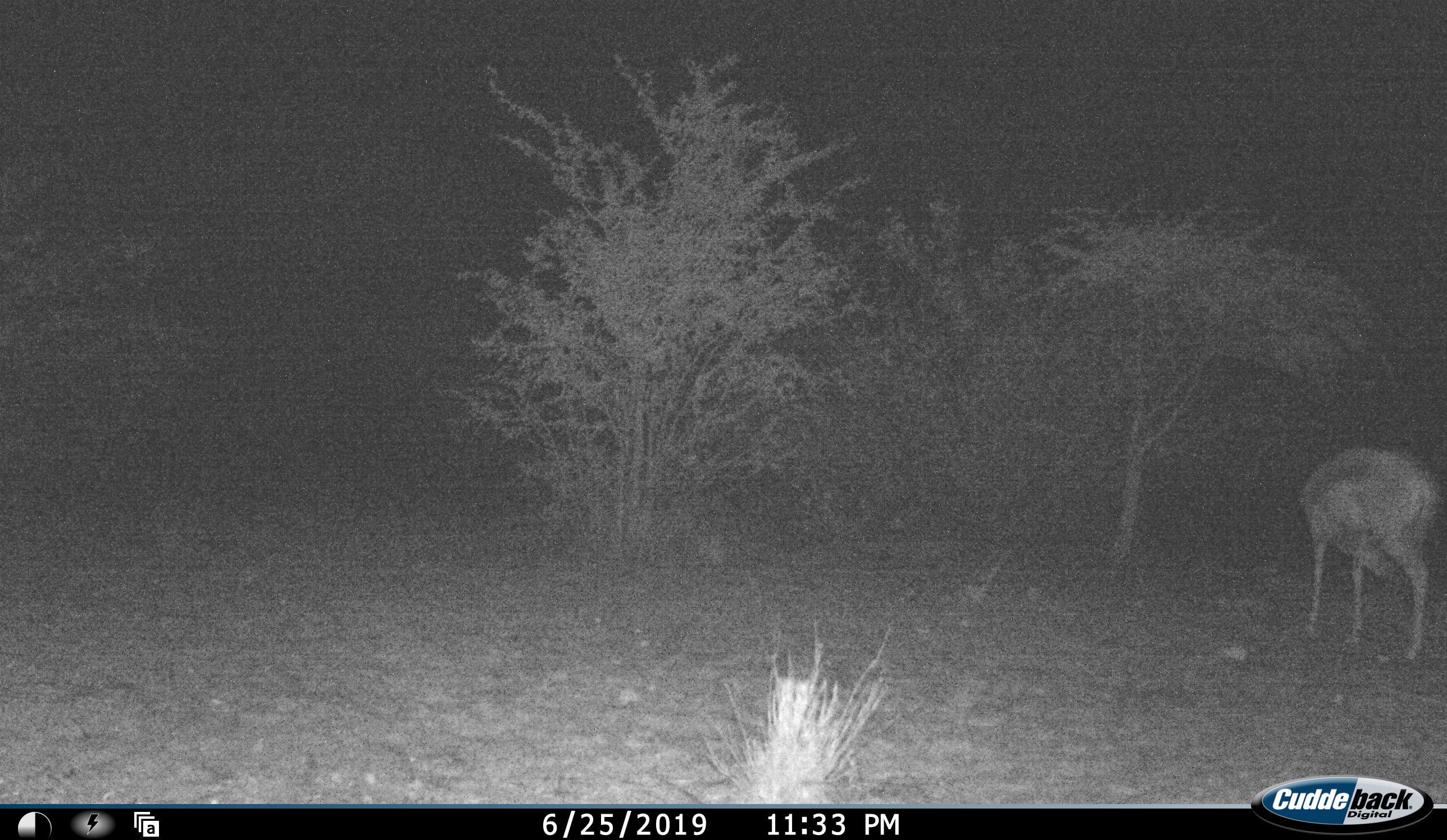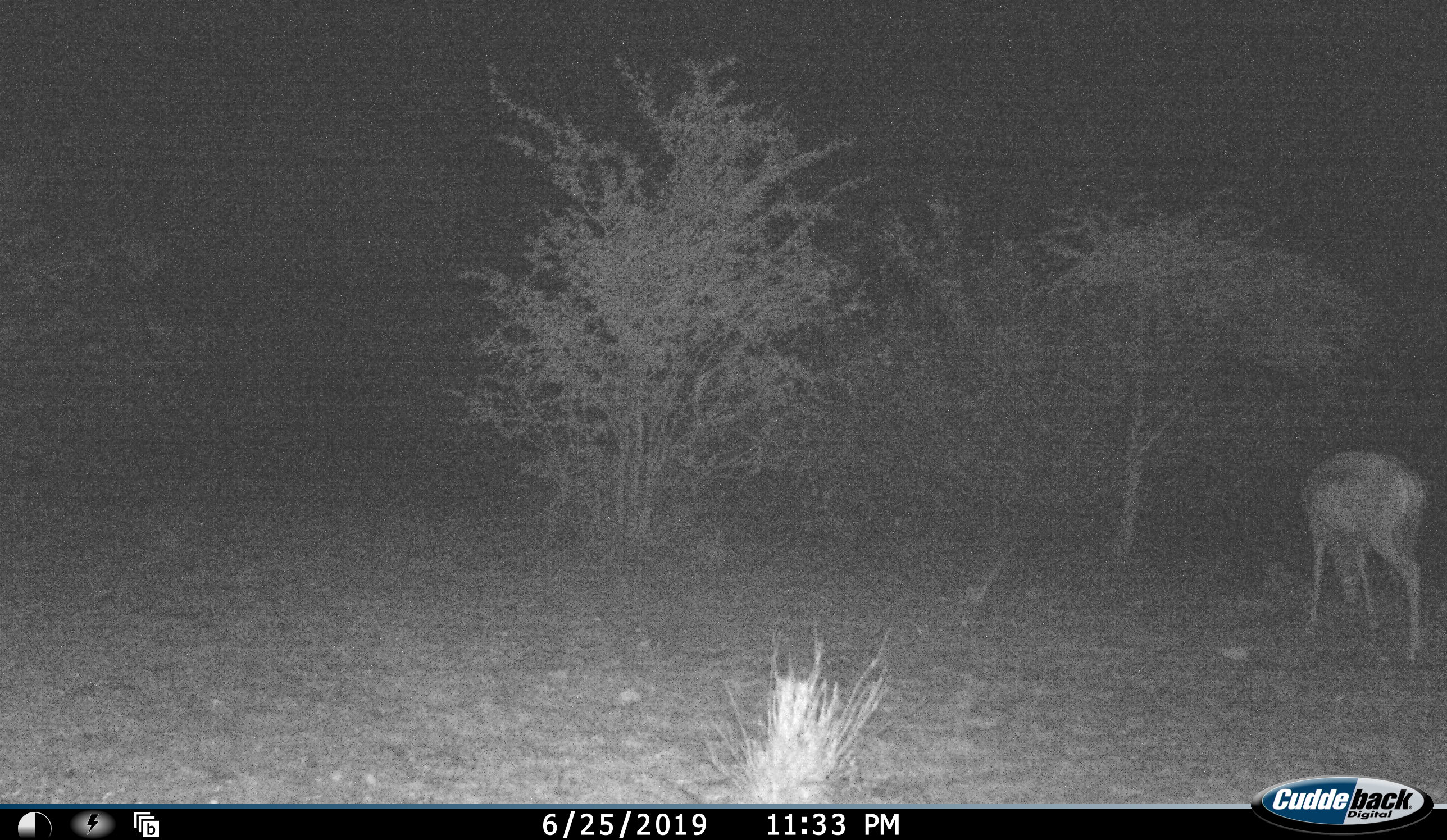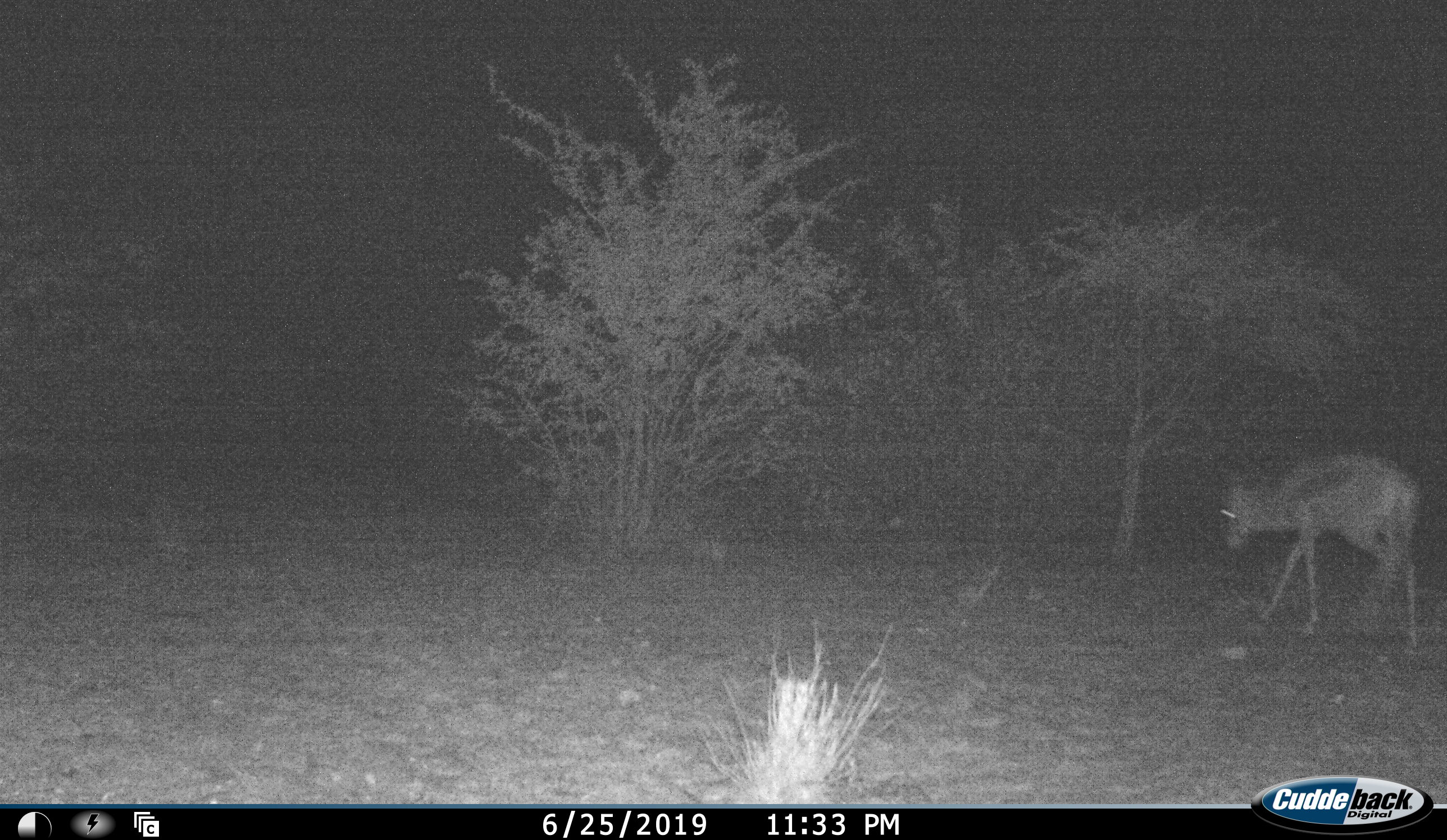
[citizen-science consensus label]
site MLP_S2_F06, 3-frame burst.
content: unidentified animal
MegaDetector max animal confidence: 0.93